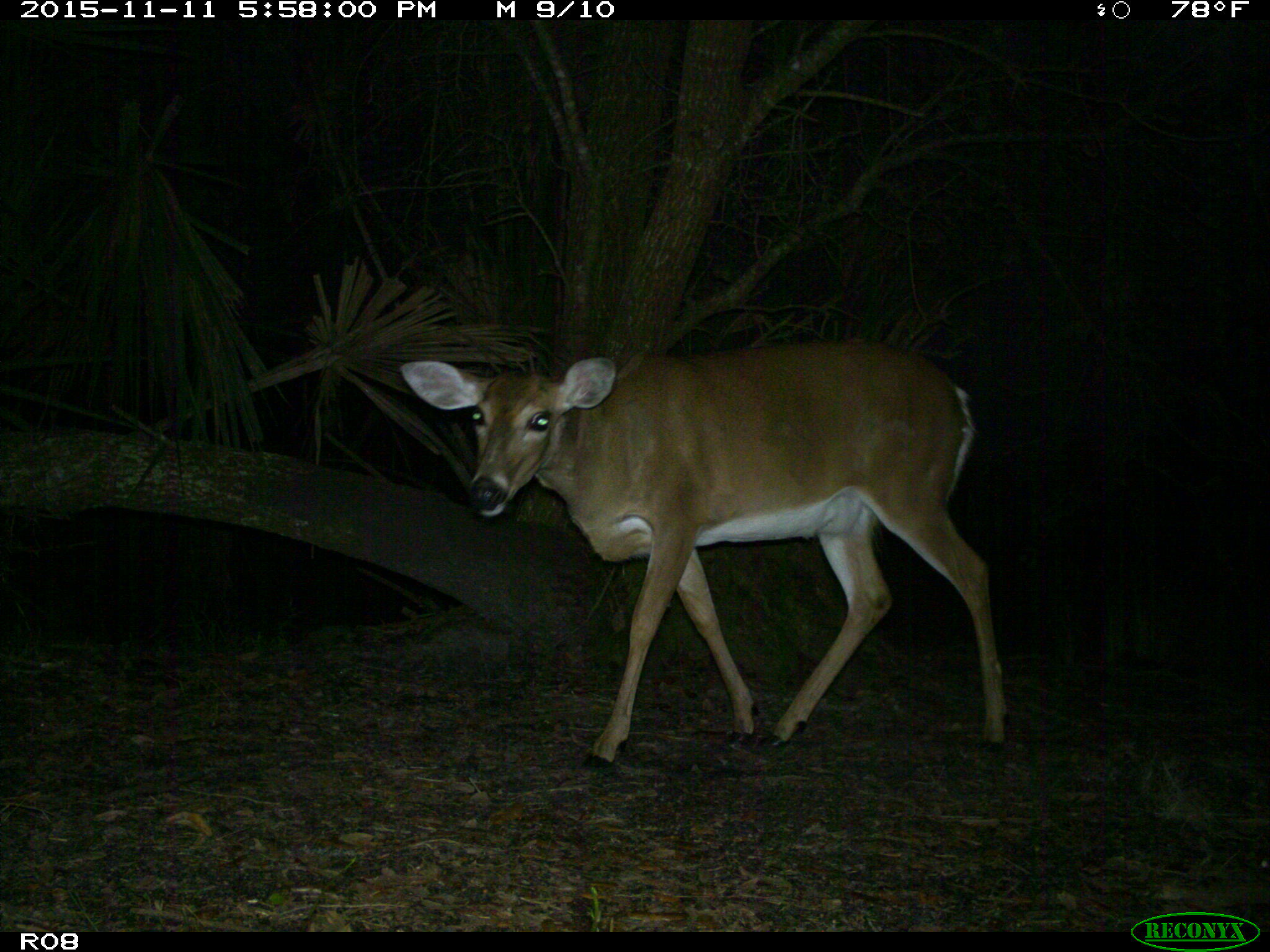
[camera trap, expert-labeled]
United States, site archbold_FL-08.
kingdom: Animalia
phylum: Chordata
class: Mammalia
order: Artiodactyla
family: Cervidae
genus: Odocoileus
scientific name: Odocoileus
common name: deer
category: unidentified deer